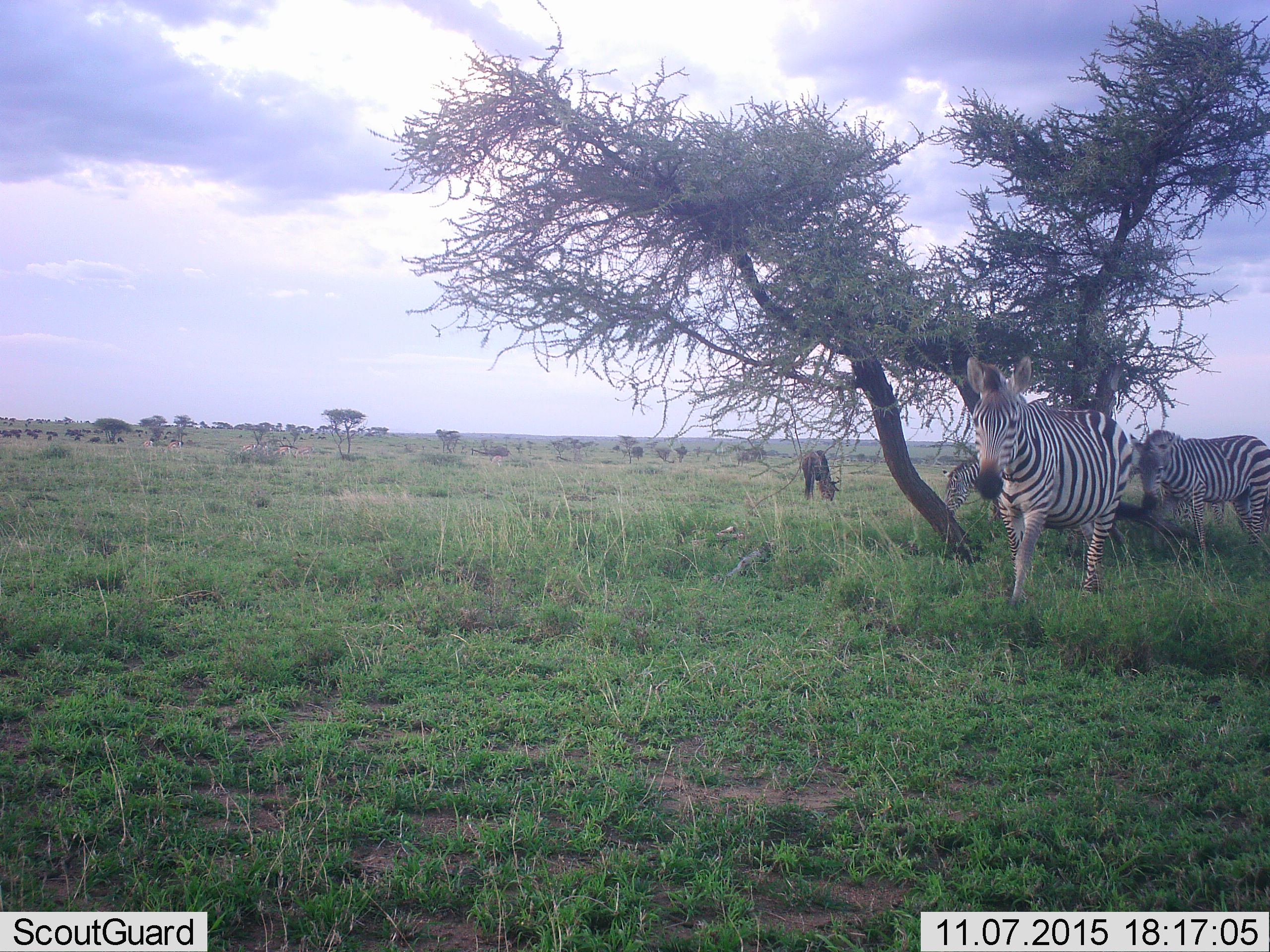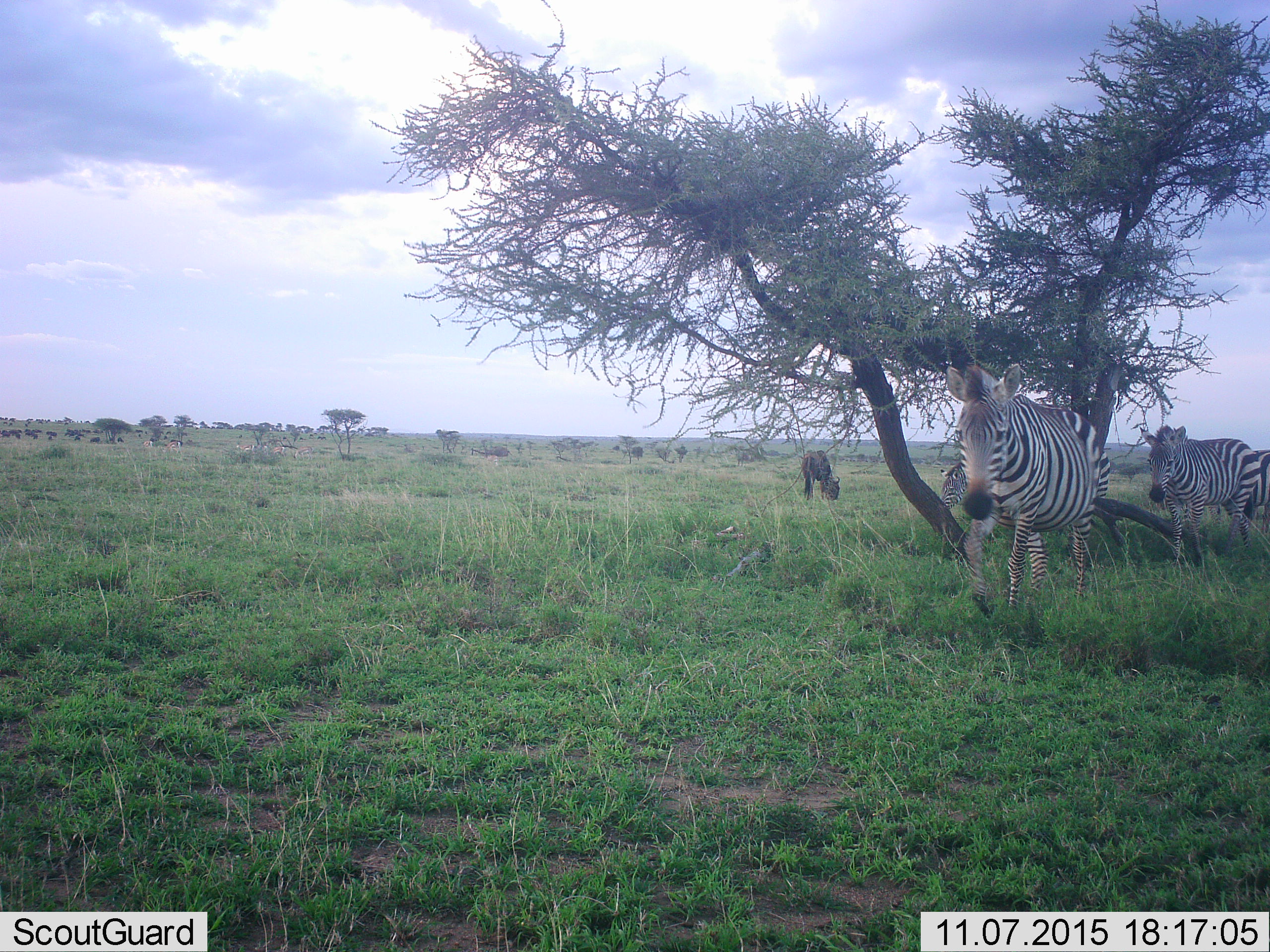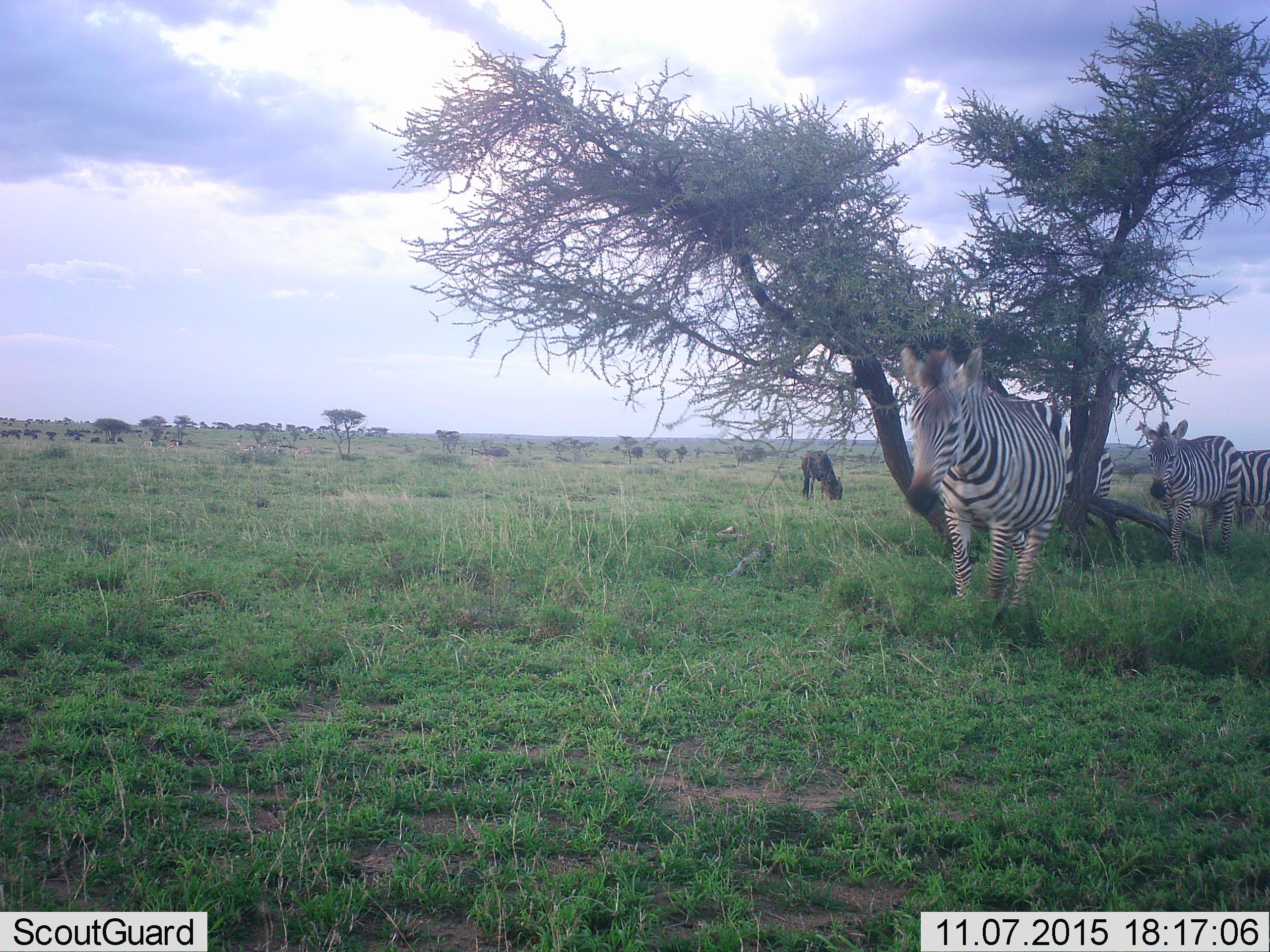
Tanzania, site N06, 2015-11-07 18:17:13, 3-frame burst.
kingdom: Animalia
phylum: Chordata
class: Mammalia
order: Artiodactyla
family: Bovidae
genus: Nanger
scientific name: Nanger granti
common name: grant's gazelle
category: gazellegrants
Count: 6.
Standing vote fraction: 100%.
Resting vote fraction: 0%.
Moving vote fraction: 33%.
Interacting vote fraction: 0%.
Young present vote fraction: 0%.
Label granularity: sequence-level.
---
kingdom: Animalia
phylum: Chordata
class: Mammalia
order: Artiodactyla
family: Bovidae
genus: Connochaetes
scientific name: Connochaetes taurinus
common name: blue wildebeest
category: wildebeest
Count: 11-50.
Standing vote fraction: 38%.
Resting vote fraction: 12%.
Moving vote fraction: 25%.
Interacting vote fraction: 0%.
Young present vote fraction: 12%.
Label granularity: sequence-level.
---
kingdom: Animalia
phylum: Chordata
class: Mammalia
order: Perissodactyla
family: Equidae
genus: Equus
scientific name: Equus quagga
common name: plains zebra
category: zebra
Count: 4.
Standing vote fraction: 67%.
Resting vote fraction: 0%.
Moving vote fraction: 100%.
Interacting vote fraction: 0%.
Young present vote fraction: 11%.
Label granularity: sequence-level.